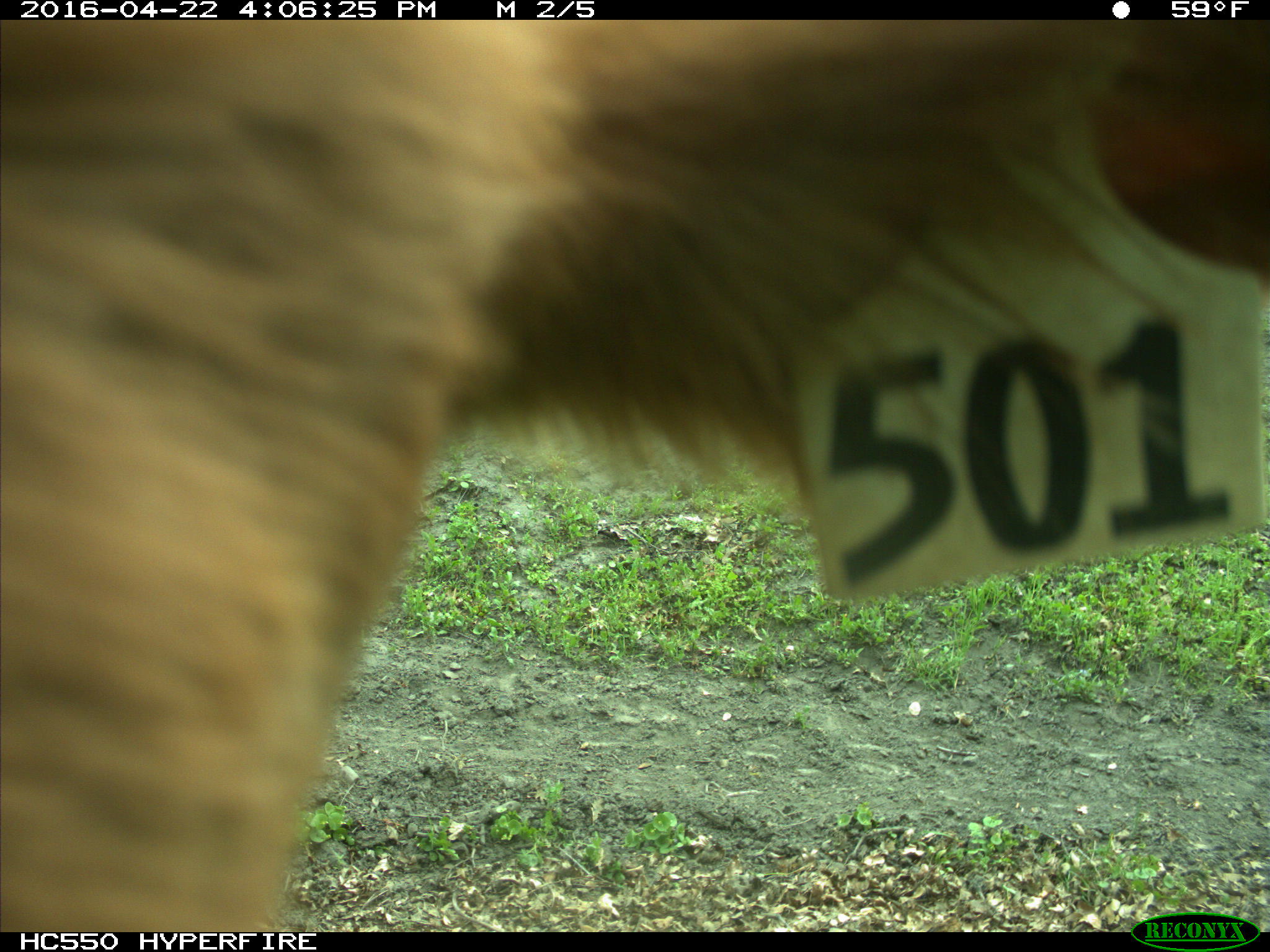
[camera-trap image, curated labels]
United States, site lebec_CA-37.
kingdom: Animalia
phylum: Chordata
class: Mammalia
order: Artiodactyla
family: Bovidae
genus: Bos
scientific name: Bos taurus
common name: domestic cow